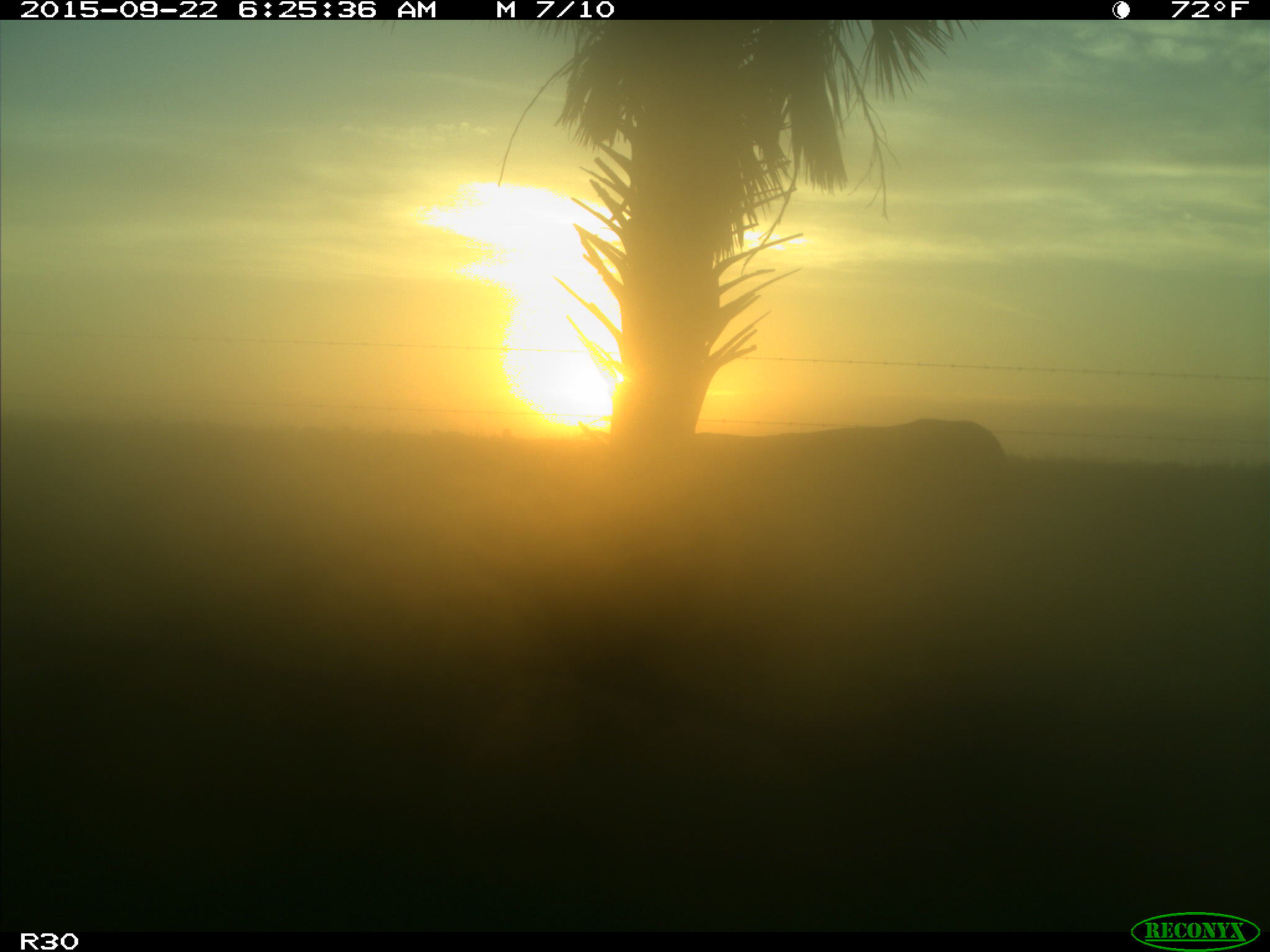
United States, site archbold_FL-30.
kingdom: Animalia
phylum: Chordata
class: Mammalia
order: Artiodactyla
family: Bovidae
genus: Bos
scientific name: Bos taurus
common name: domestic cow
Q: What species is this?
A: Bos taurus (domestic cow).